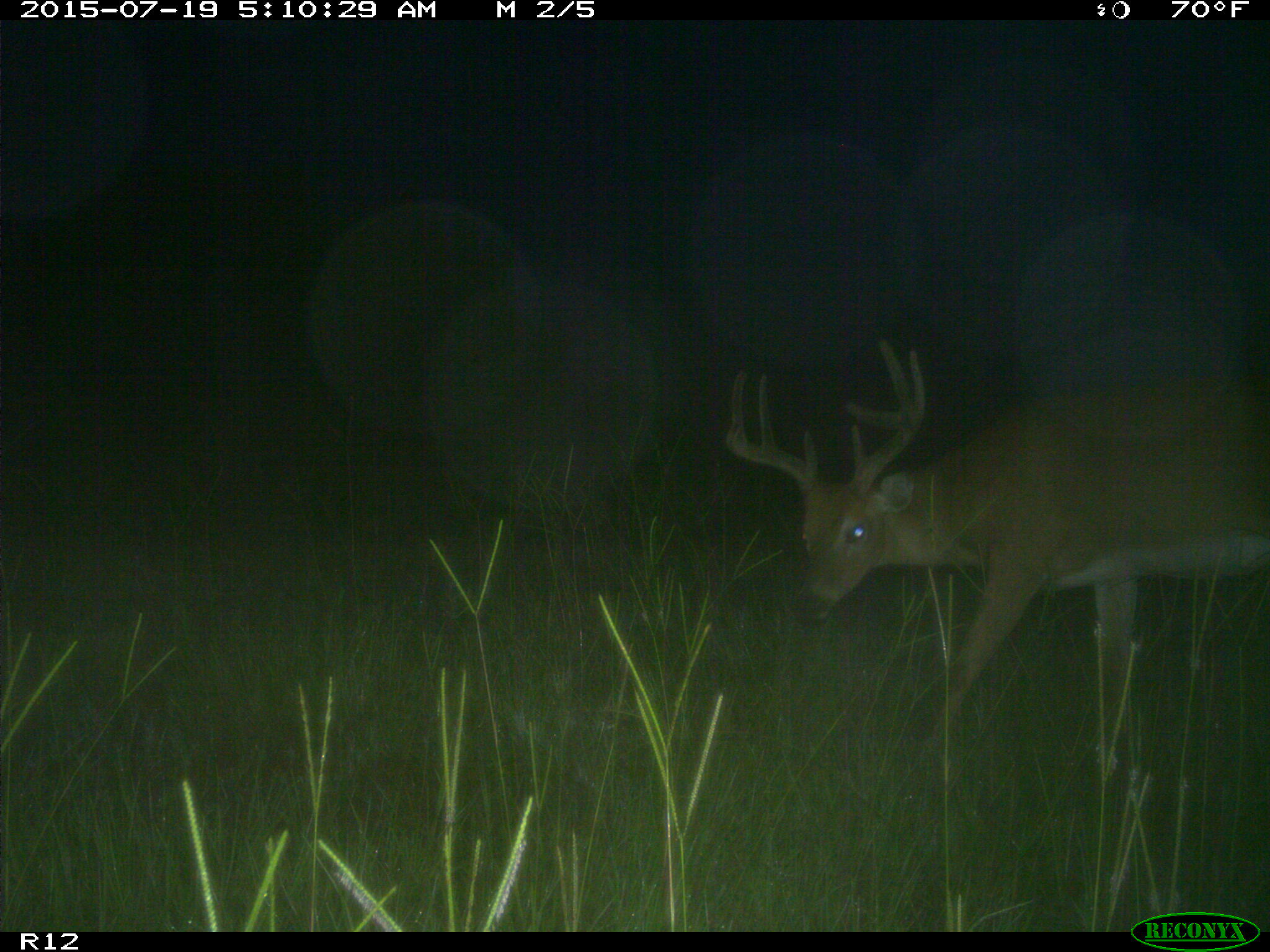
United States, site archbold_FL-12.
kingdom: Animalia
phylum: Chordata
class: Mammalia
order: Artiodactyla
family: Cervidae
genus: Odocoileus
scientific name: Odocoileus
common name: deer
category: unidentified deer